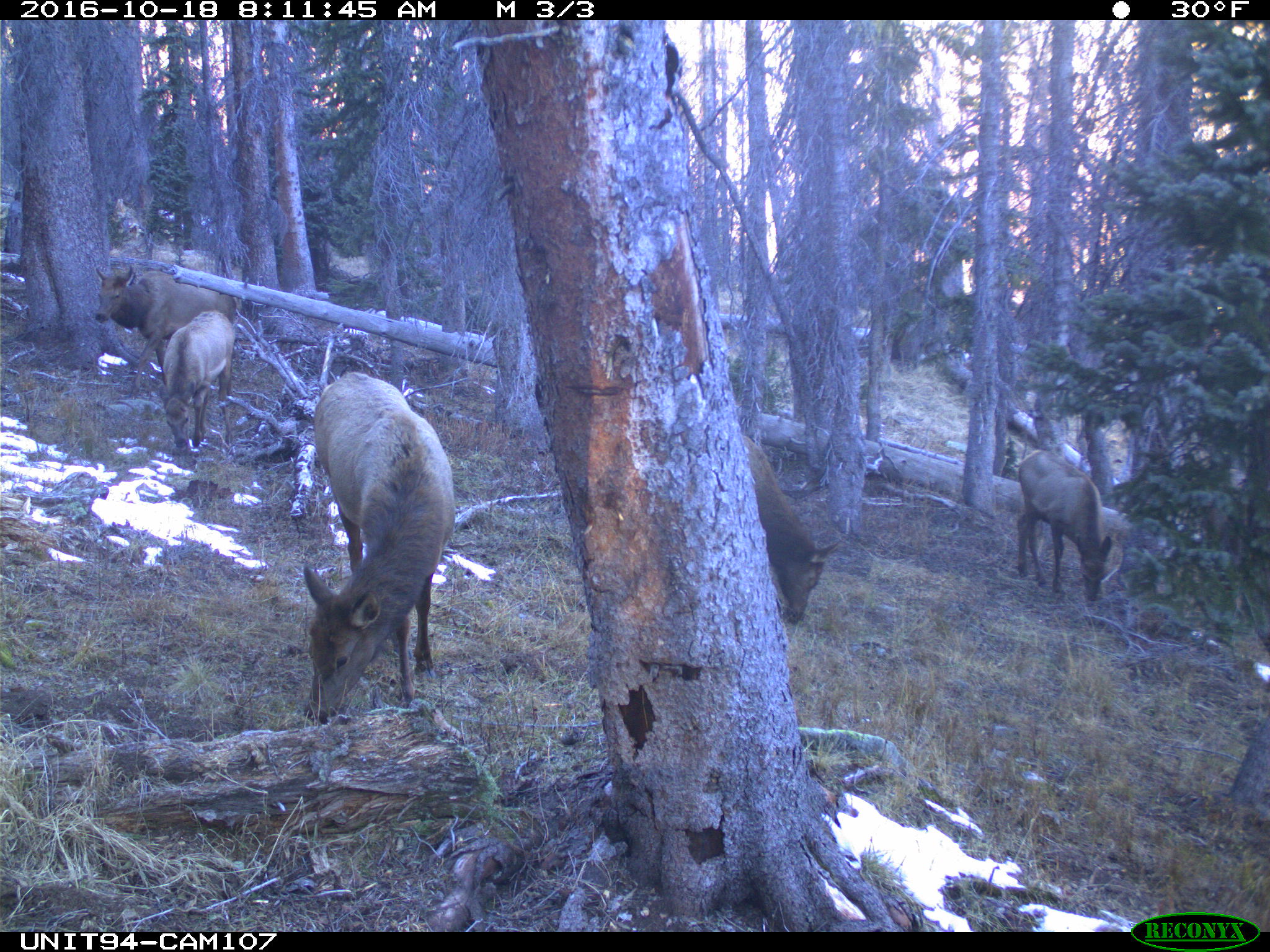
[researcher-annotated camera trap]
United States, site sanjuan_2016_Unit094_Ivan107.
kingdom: Animalia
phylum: Chordata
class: Mammalia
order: Artiodactyla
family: Cervidae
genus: Cervus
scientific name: Cervus elaphus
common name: red deer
Cervus elaphus (red deer).